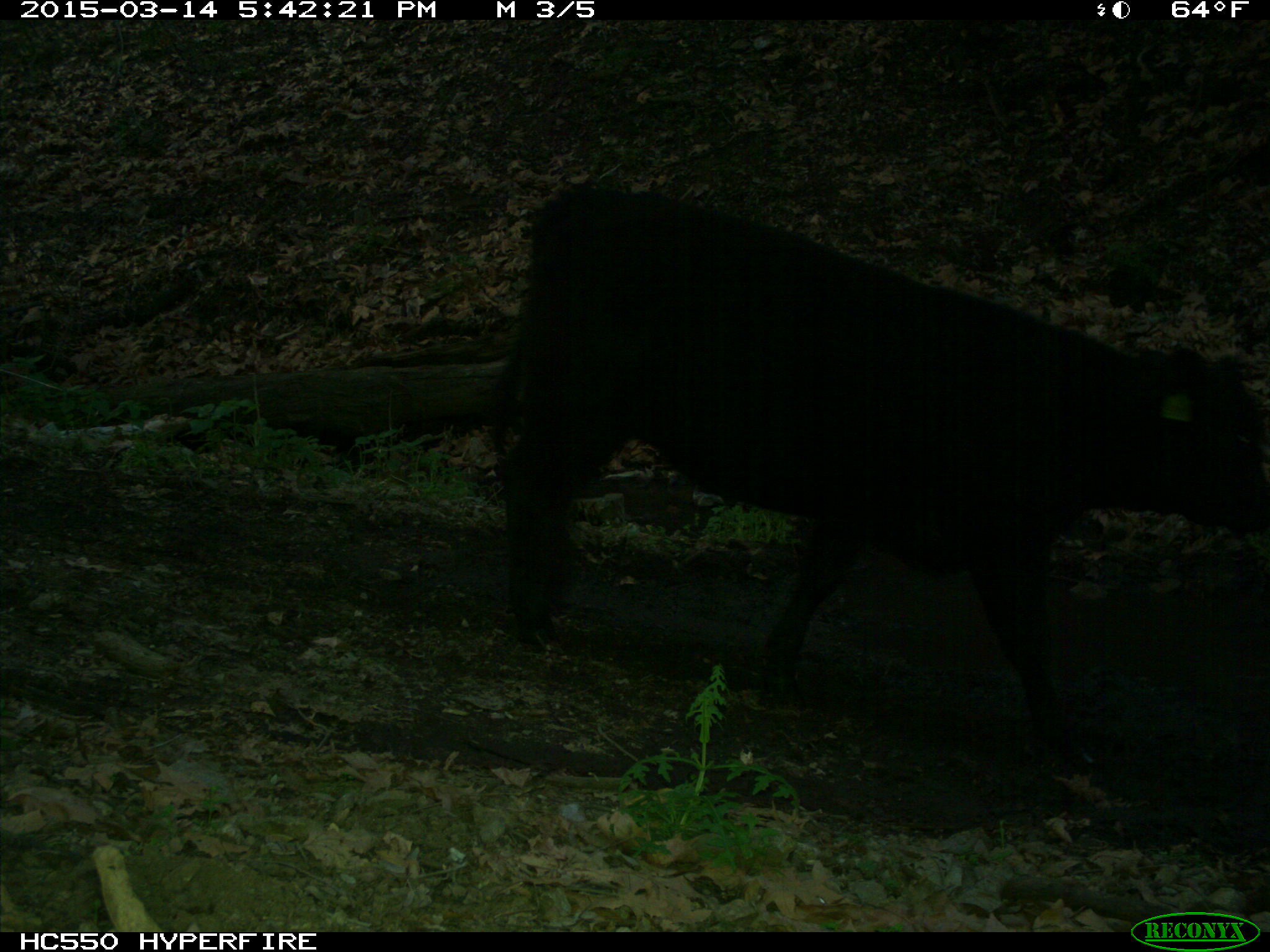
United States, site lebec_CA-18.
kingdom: Animalia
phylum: Chordata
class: Mammalia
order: Artiodactyla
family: Bovidae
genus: Bos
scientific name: Bos taurus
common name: domestic cow